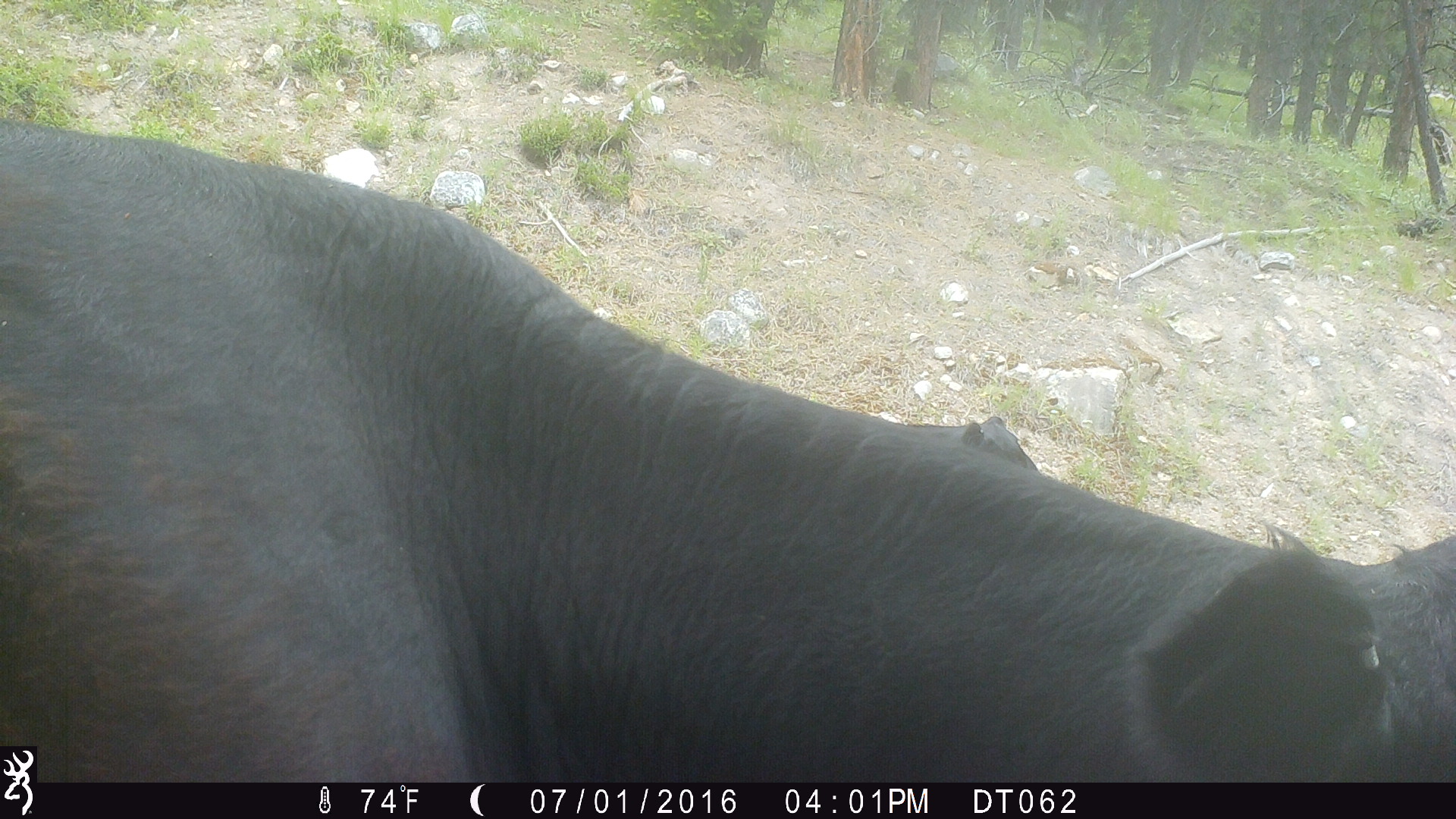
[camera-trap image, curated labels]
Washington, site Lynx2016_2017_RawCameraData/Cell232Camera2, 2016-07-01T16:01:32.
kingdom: Animalia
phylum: Chordata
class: Mammalia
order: Artiodactyla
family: Bovidae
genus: Bos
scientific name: Bos taurus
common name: domestic cattle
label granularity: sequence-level